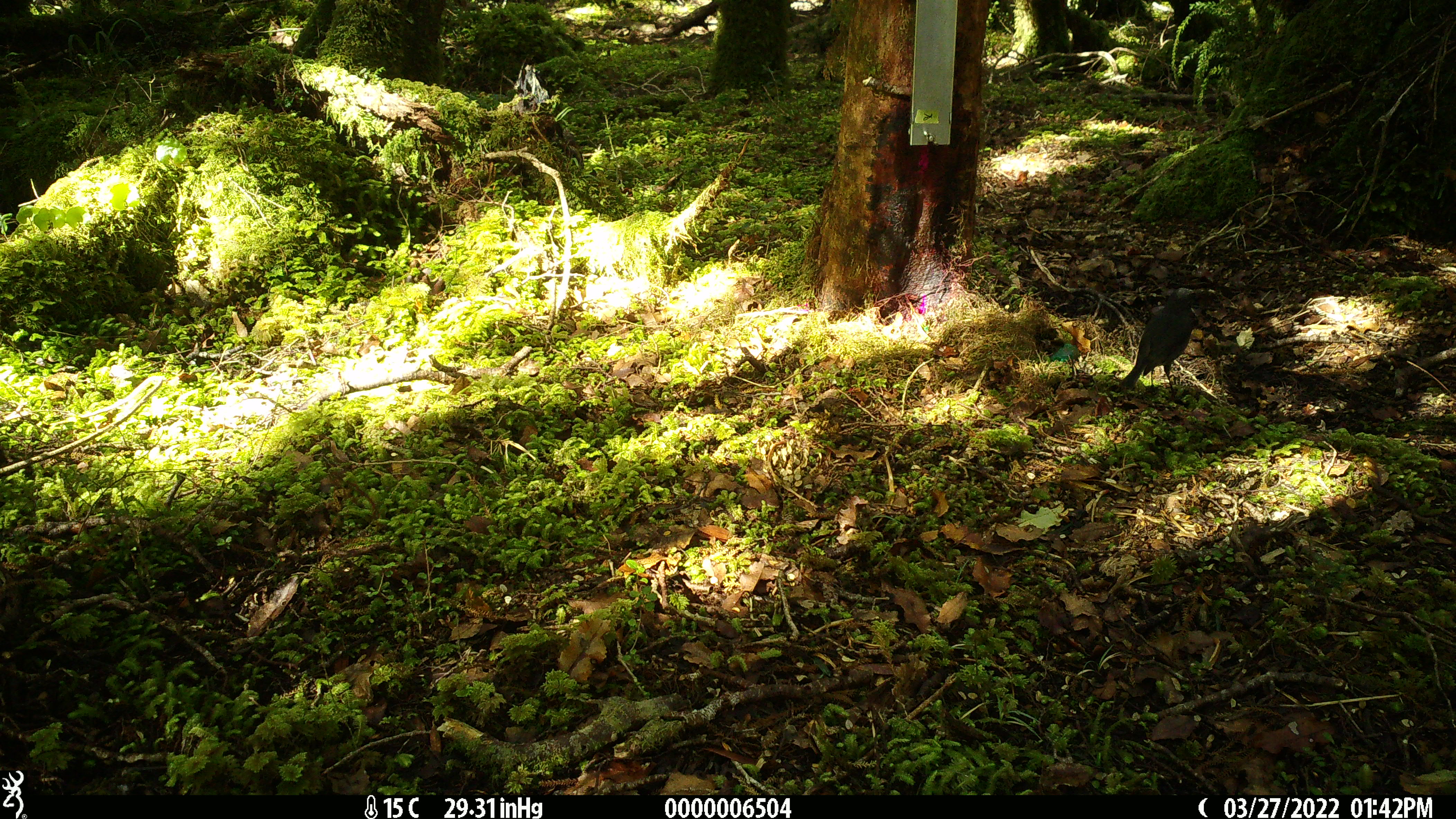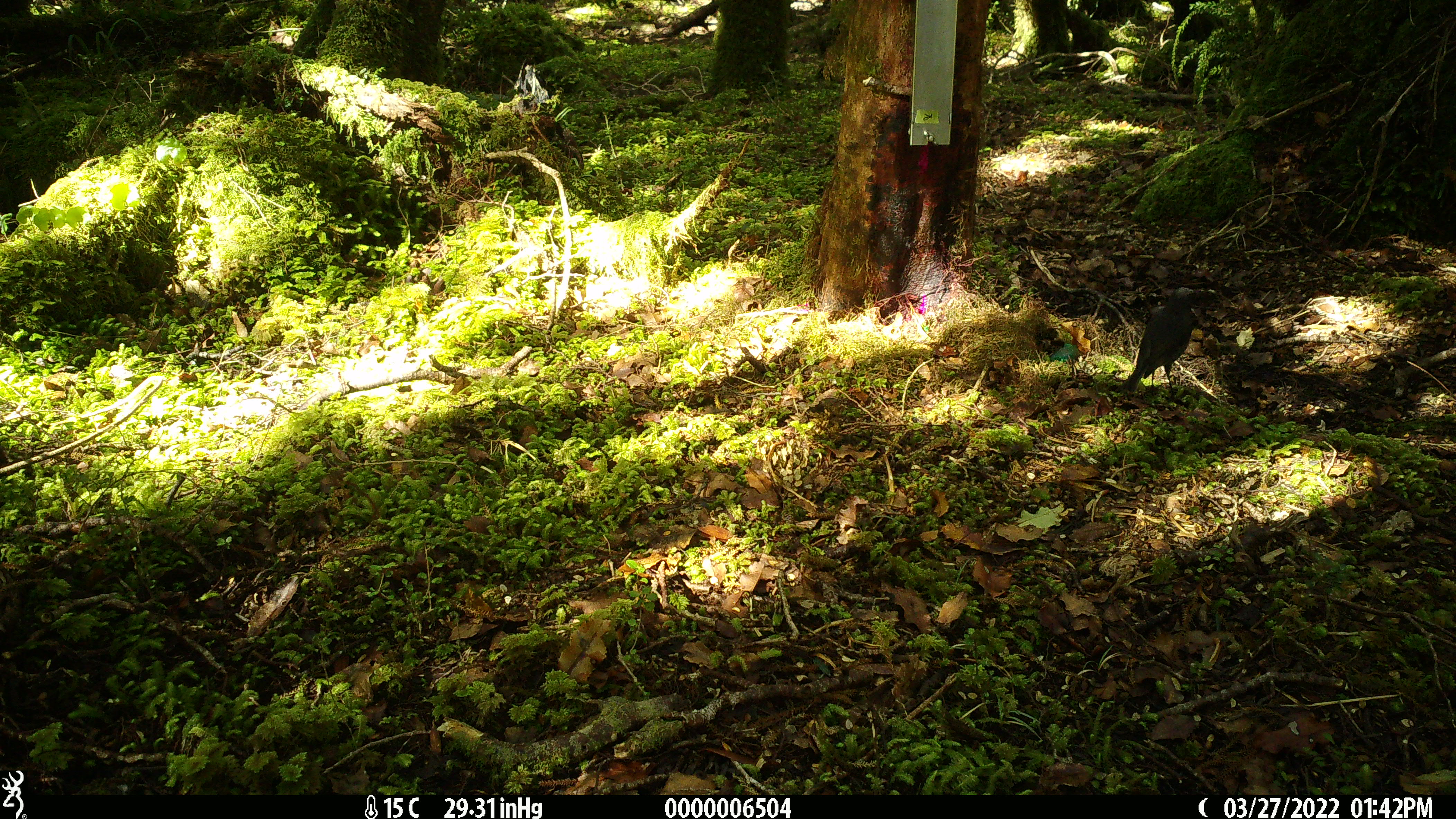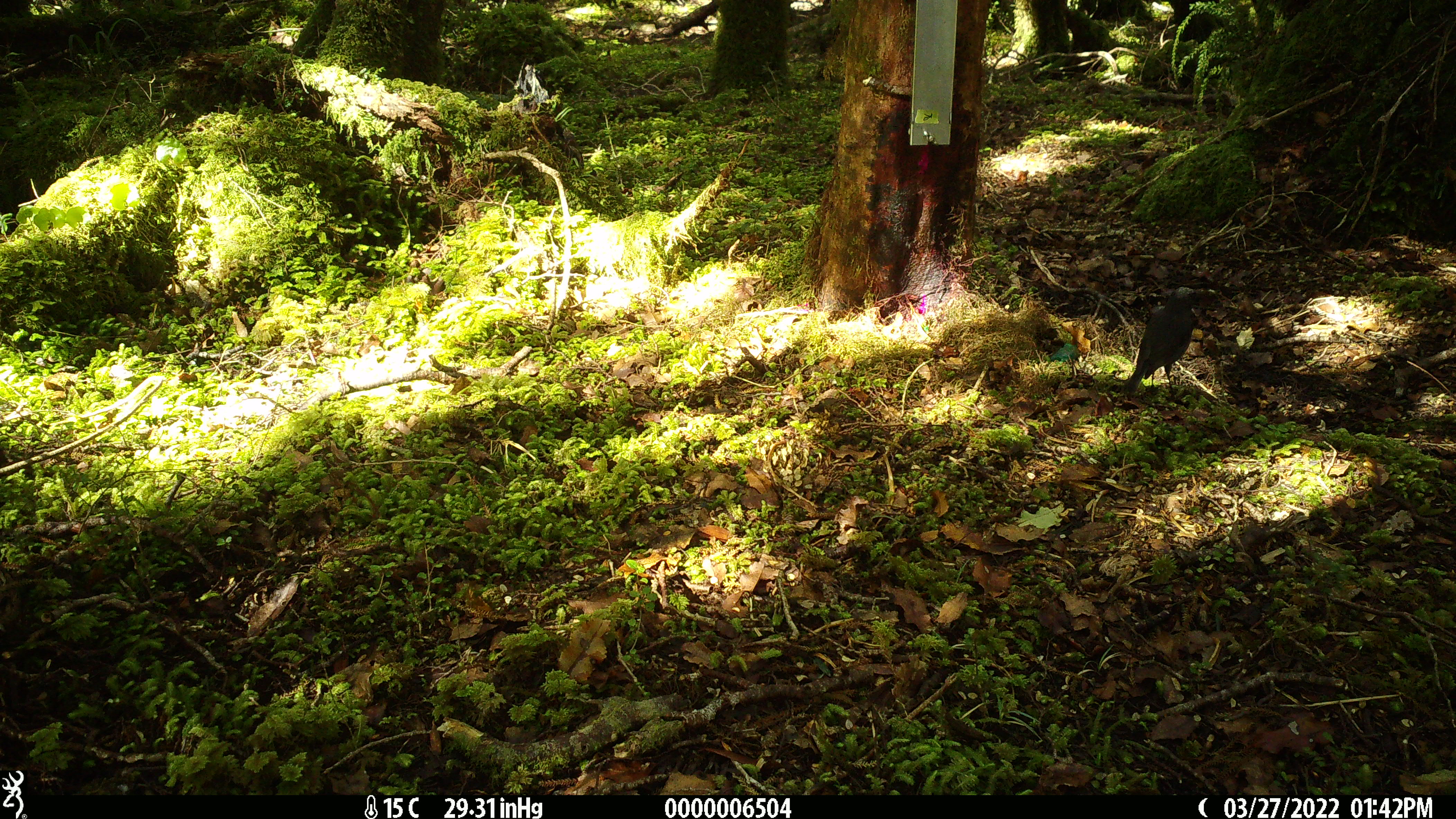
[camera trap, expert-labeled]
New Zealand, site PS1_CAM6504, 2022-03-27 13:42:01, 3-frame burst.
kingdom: Animalia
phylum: Chordata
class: Aves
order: Passeriformes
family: Petroicidae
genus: Petroica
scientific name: Petroica australis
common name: new zealand robin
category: robin